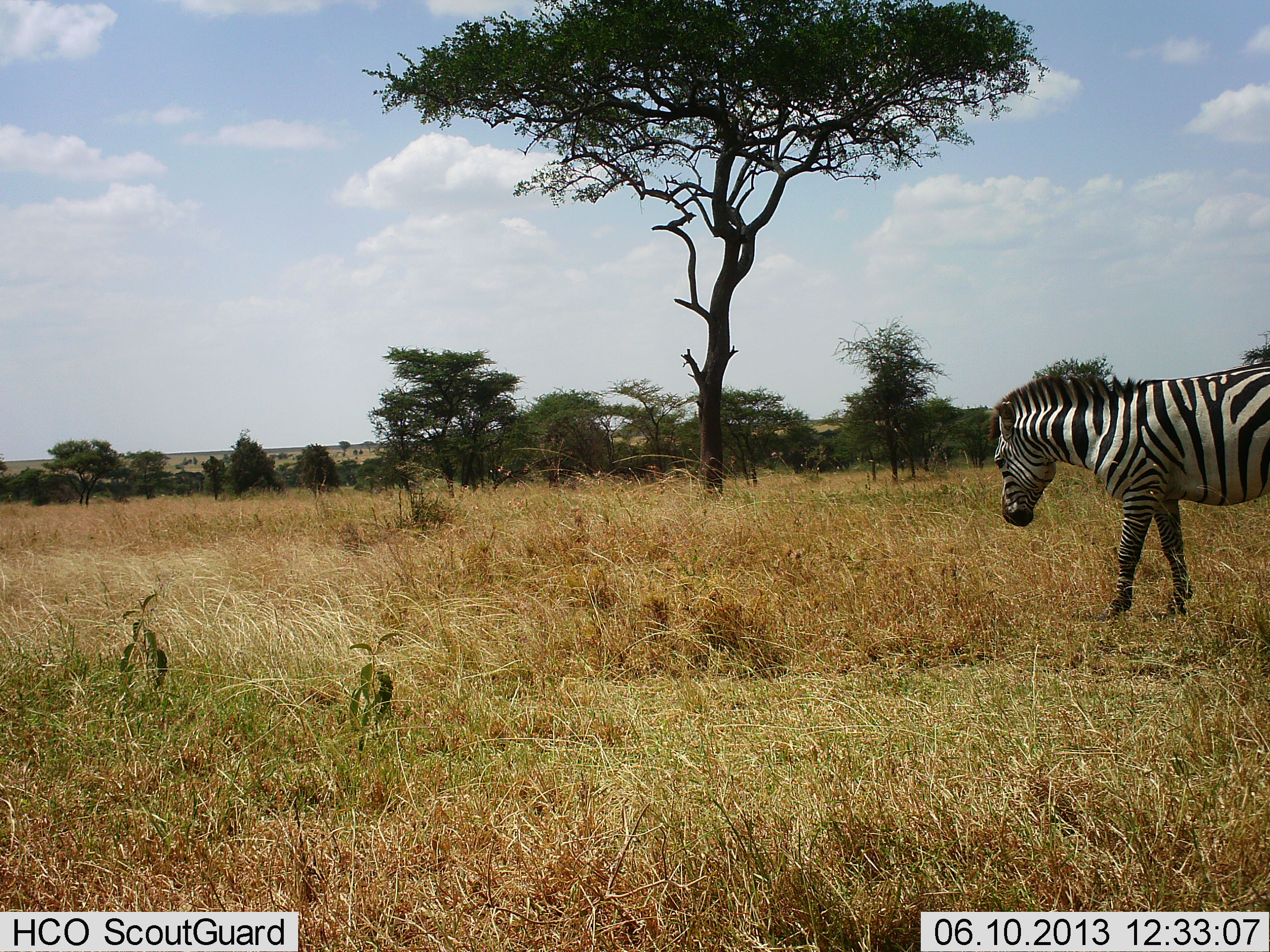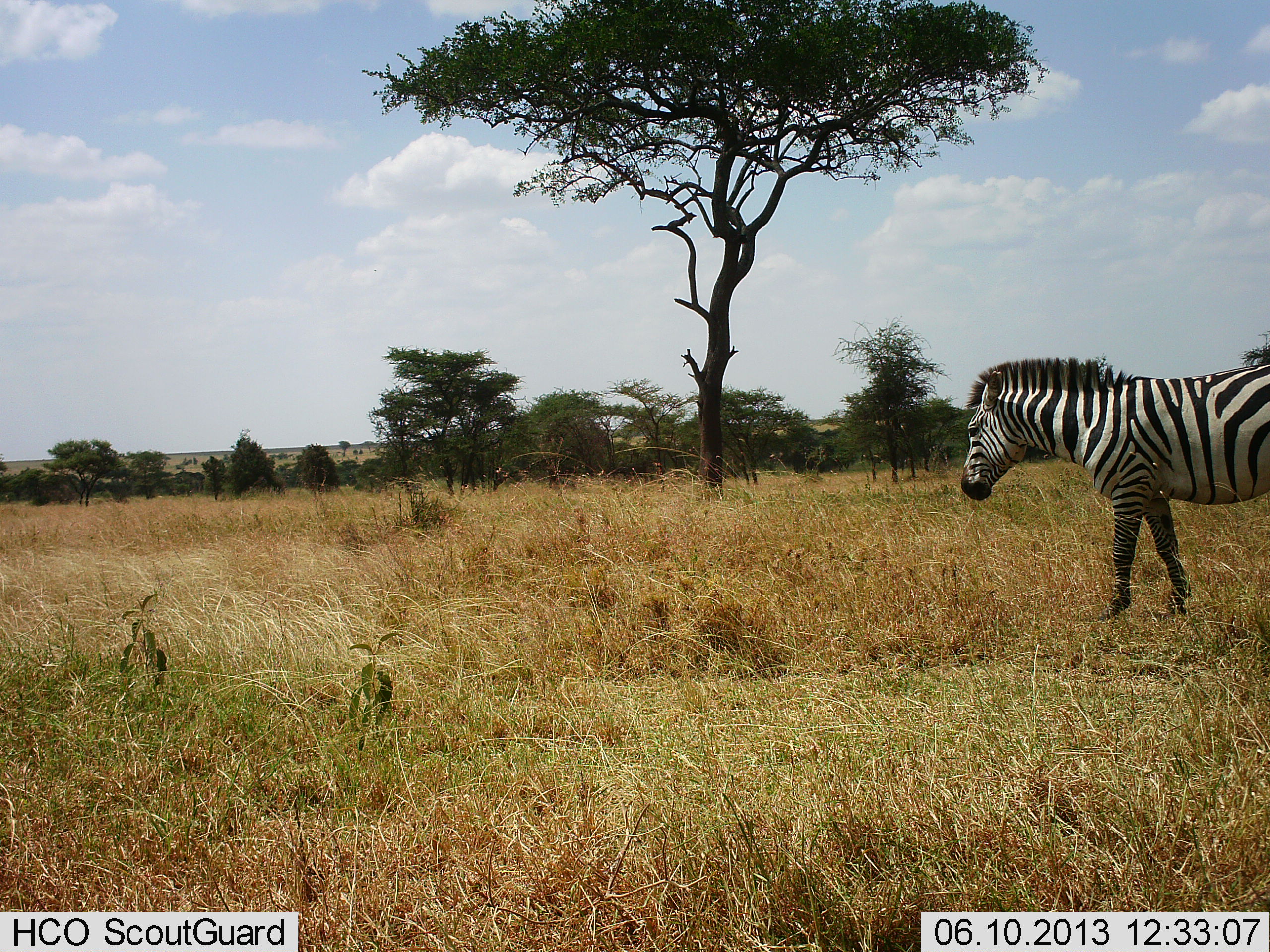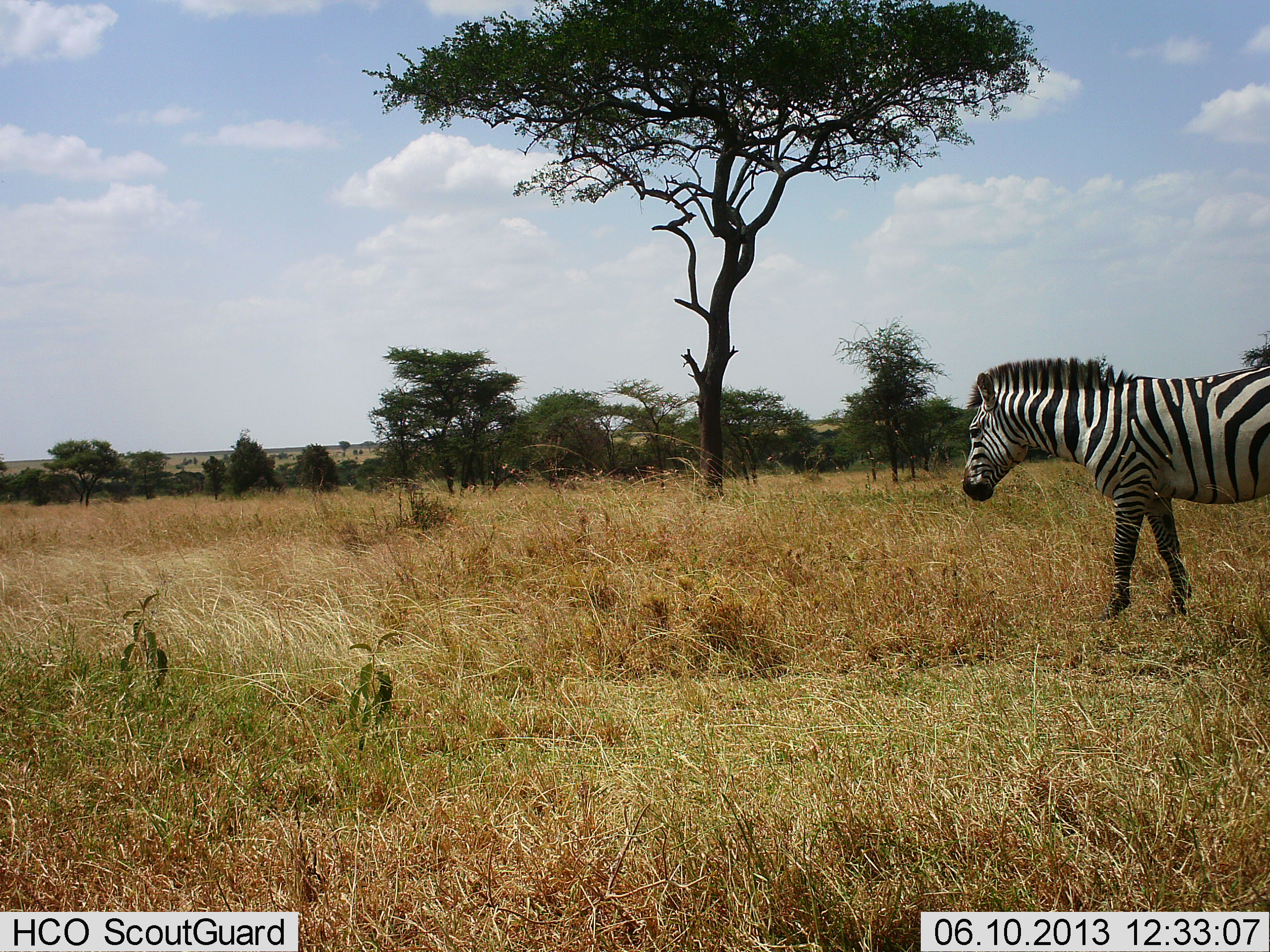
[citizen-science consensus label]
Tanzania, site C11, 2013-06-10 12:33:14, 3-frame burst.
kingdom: Animalia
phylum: Chordata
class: Mammalia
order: Perissodactyla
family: Equidae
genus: Equus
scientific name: Equus quagga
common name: plains zebra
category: zebra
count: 1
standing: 76%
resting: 0%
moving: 18%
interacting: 0%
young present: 0%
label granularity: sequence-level